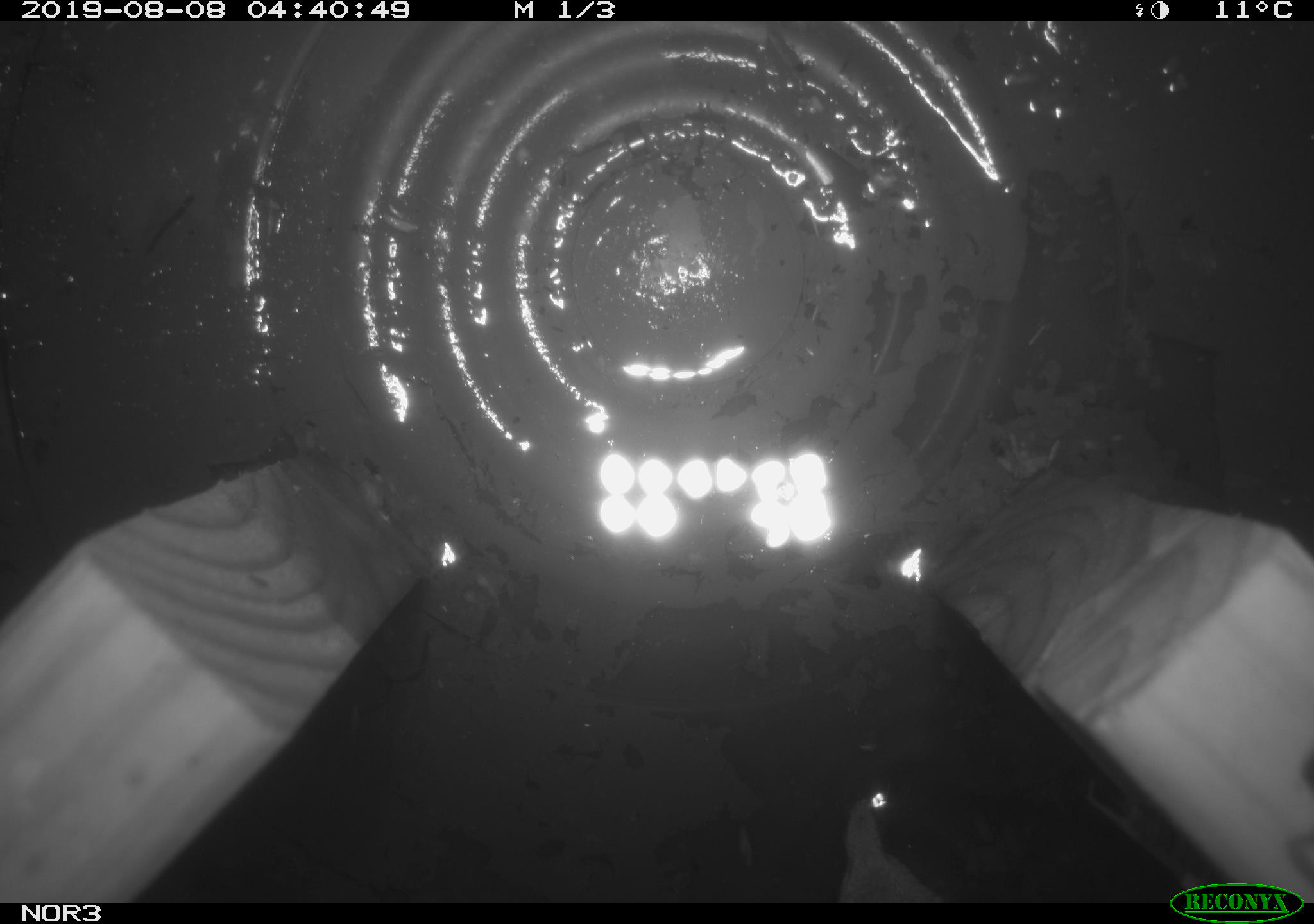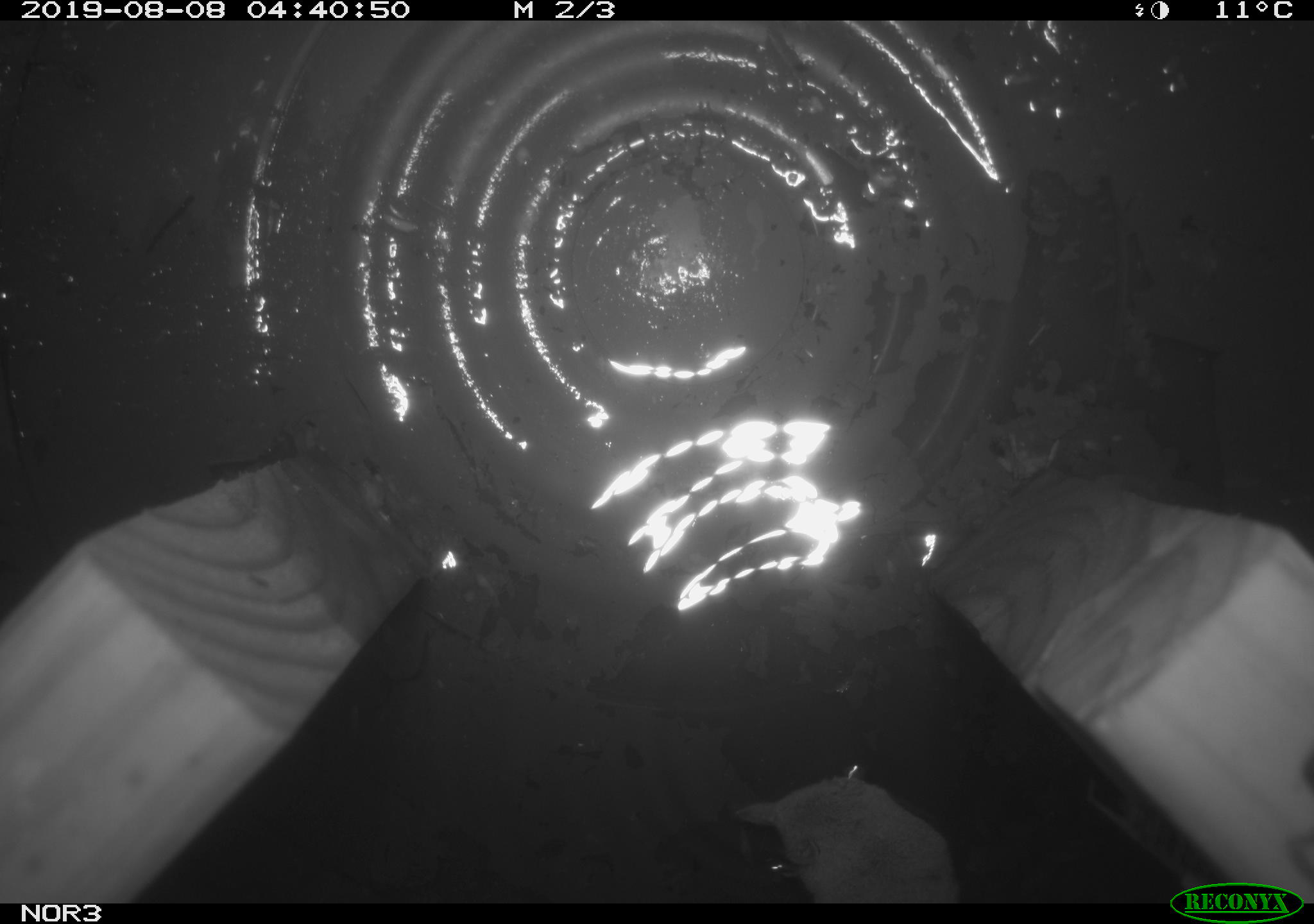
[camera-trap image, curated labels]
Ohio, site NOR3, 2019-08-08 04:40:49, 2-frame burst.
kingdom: Animalia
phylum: Chordata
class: Mammalia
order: Eulipotyphla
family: Soricidae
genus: Sorex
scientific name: Sorex cinereus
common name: masked shrew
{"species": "masked shrew (Sorex cinereus)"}